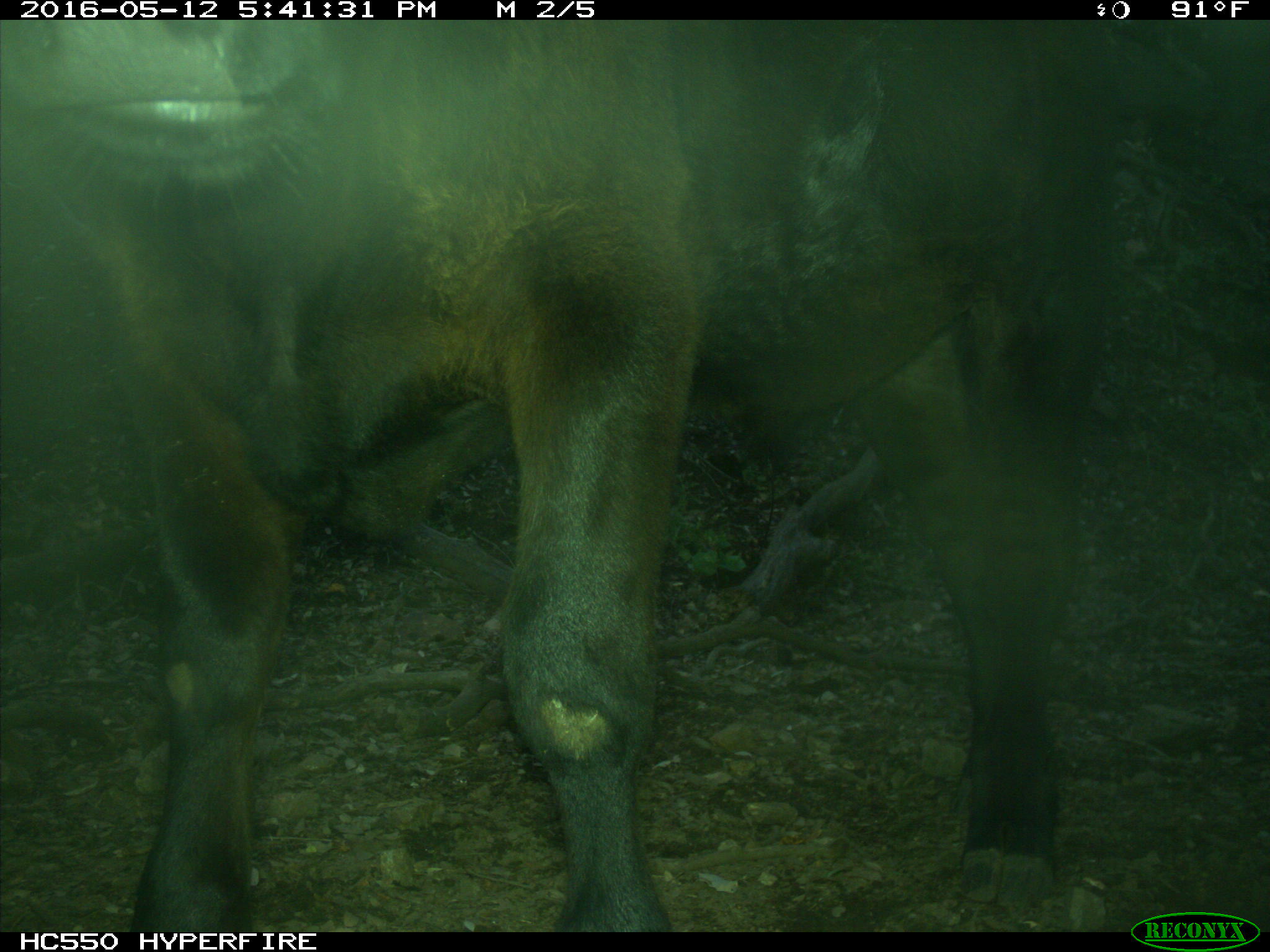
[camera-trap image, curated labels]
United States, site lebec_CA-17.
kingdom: Animalia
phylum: Chordata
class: Mammalia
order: Artiodactyla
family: Bovidae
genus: Bos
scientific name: Bos taurus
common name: domestic cow